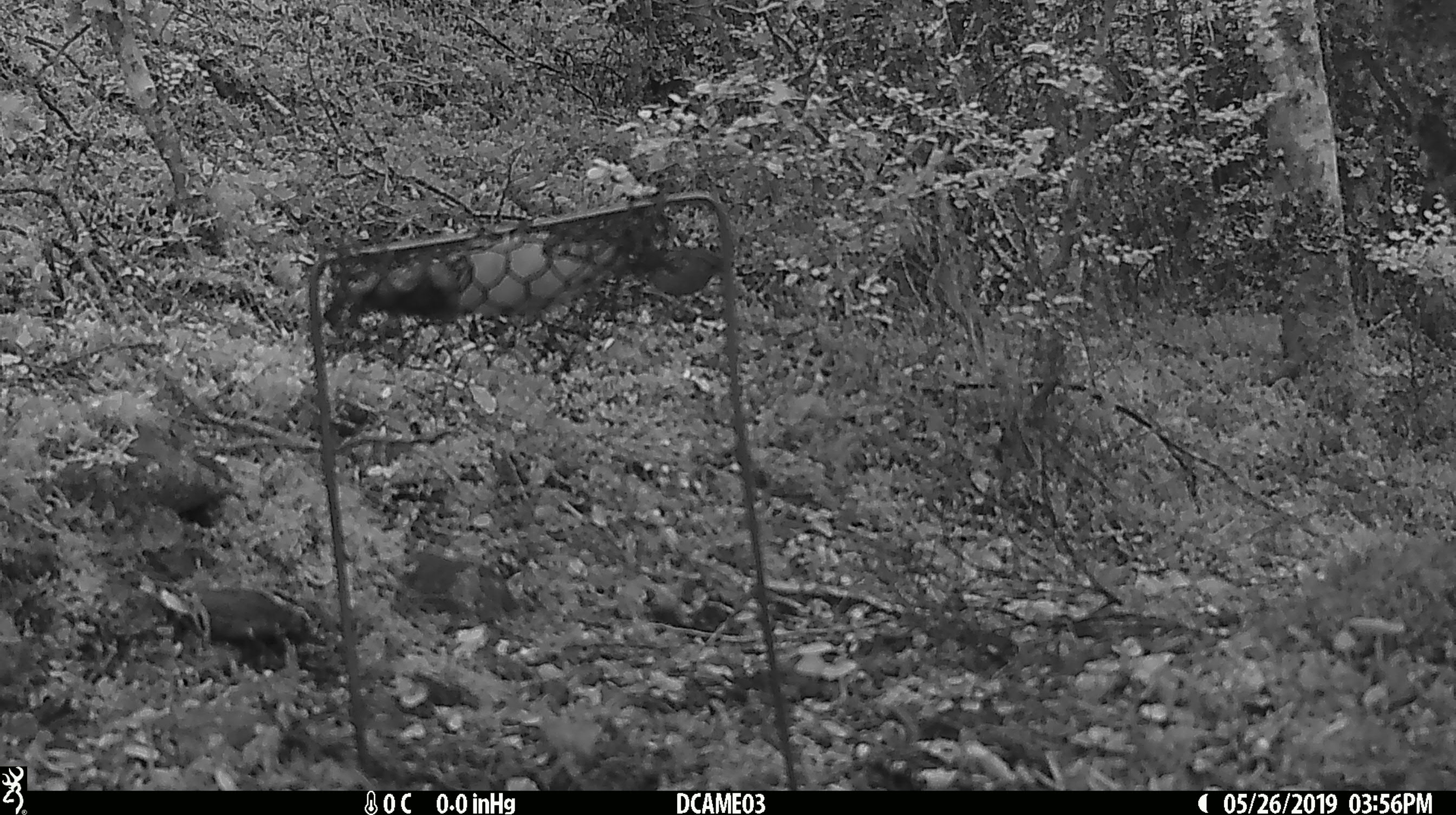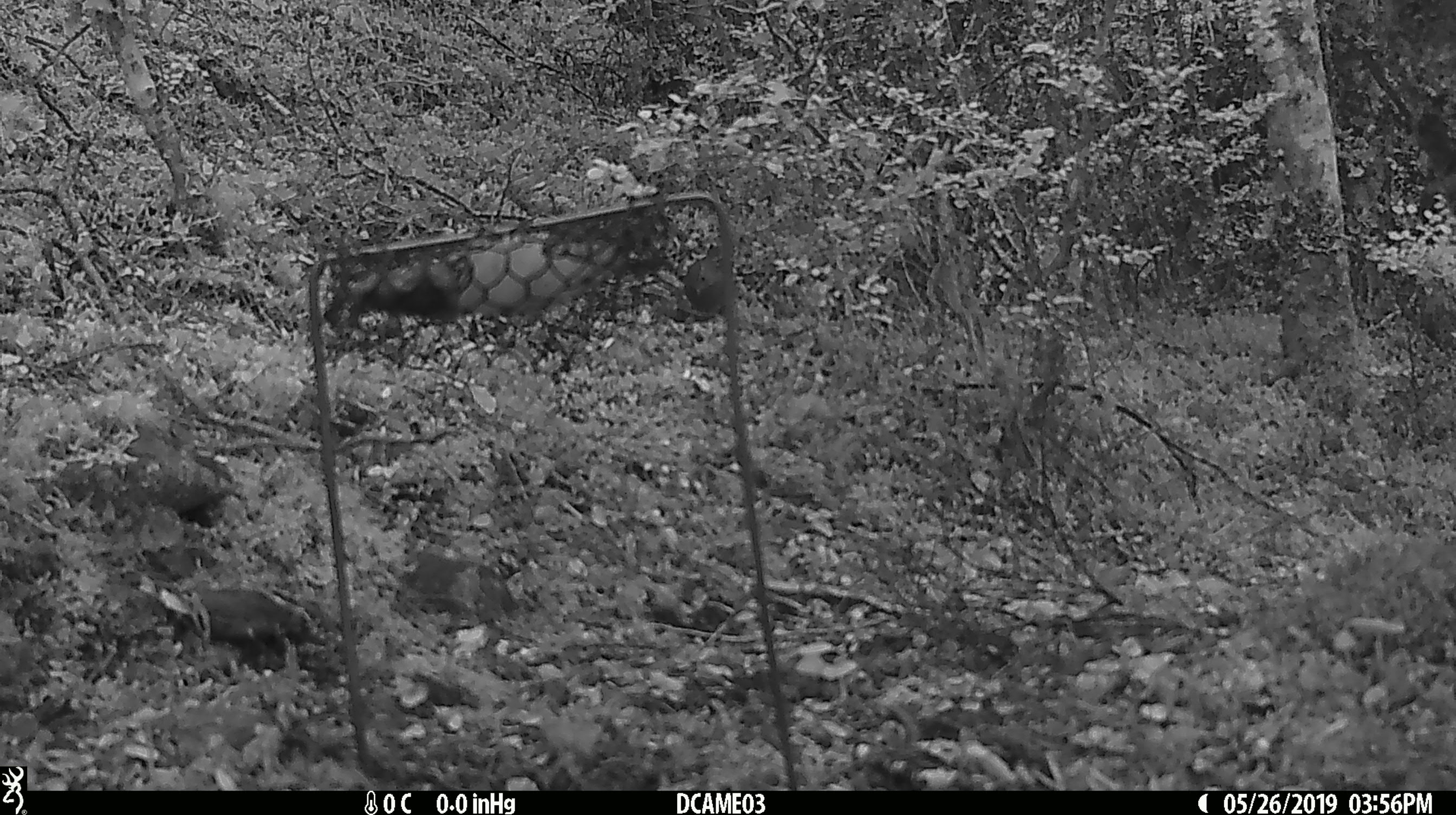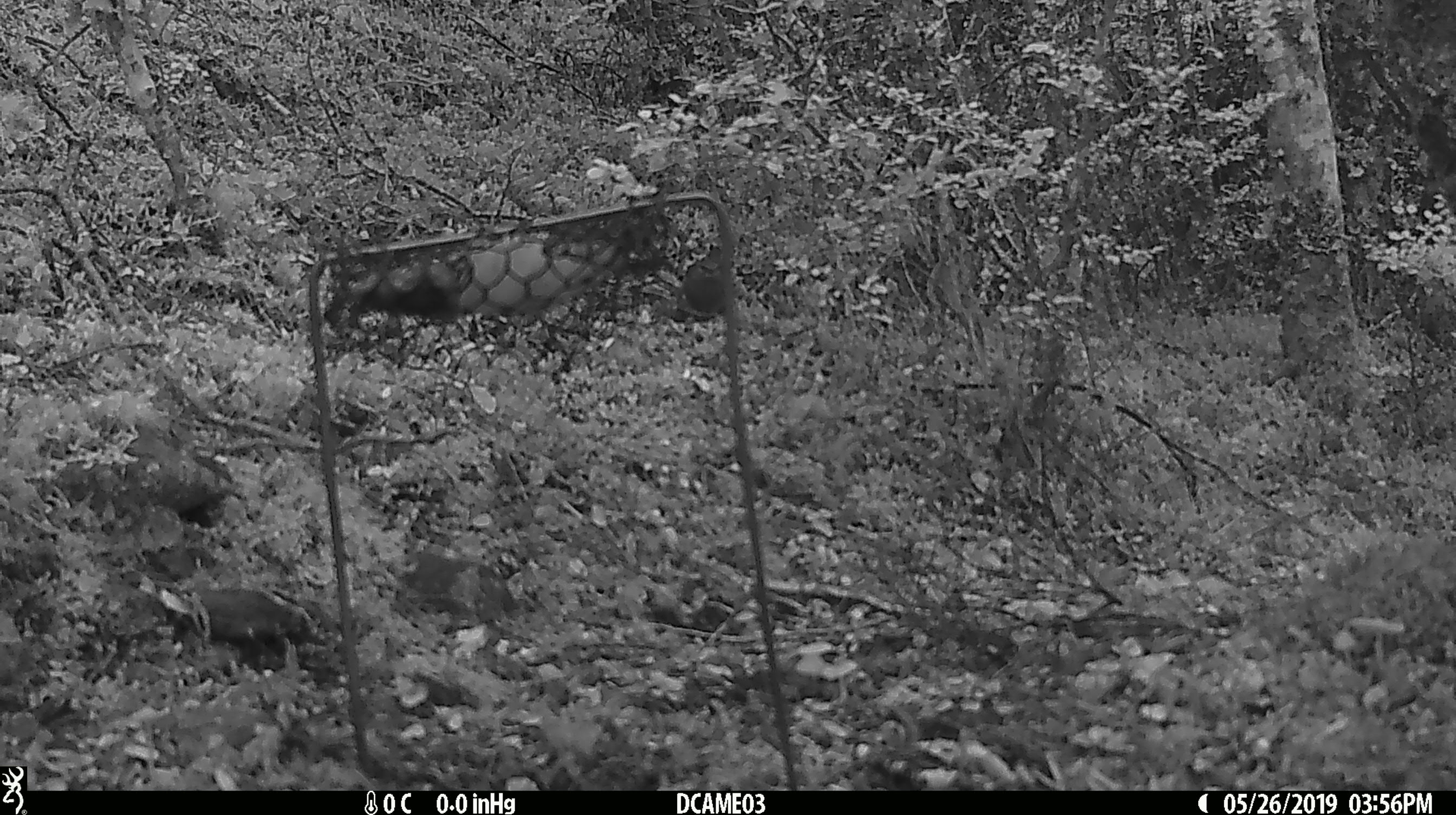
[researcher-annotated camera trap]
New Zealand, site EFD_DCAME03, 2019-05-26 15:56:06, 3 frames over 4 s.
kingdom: Animalia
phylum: Chordata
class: Aves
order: Passeriformes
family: Prunellidae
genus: Prunella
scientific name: Prunella modularis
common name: dunnock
Dunnock (Prunella modularis).